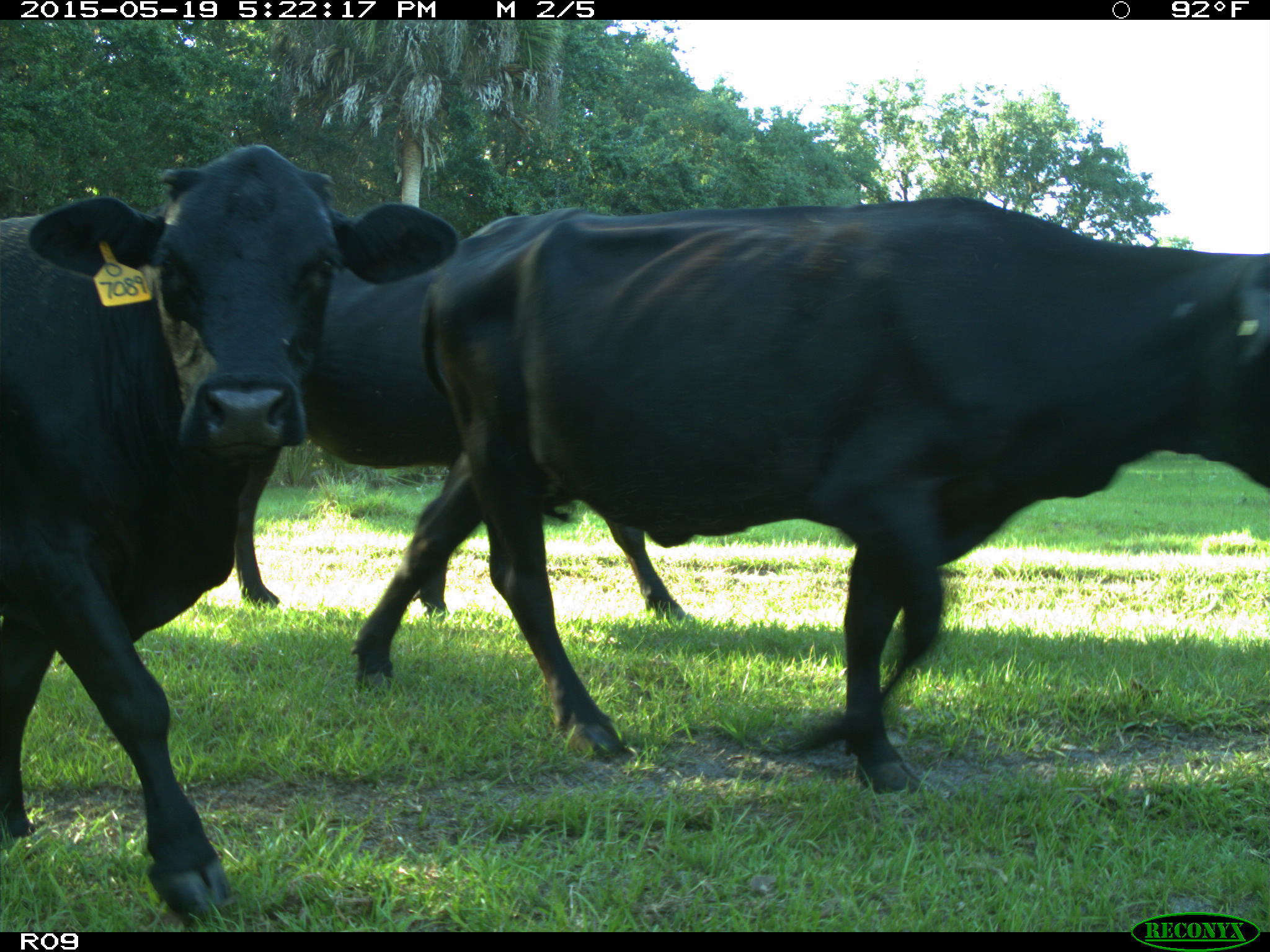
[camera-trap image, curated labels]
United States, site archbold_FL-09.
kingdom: Animalia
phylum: Chordata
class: Mammalia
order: Artiodactyla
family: Bovidae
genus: Bos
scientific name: Bos taurus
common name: domestic cow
Bos taurus (domestic cow).